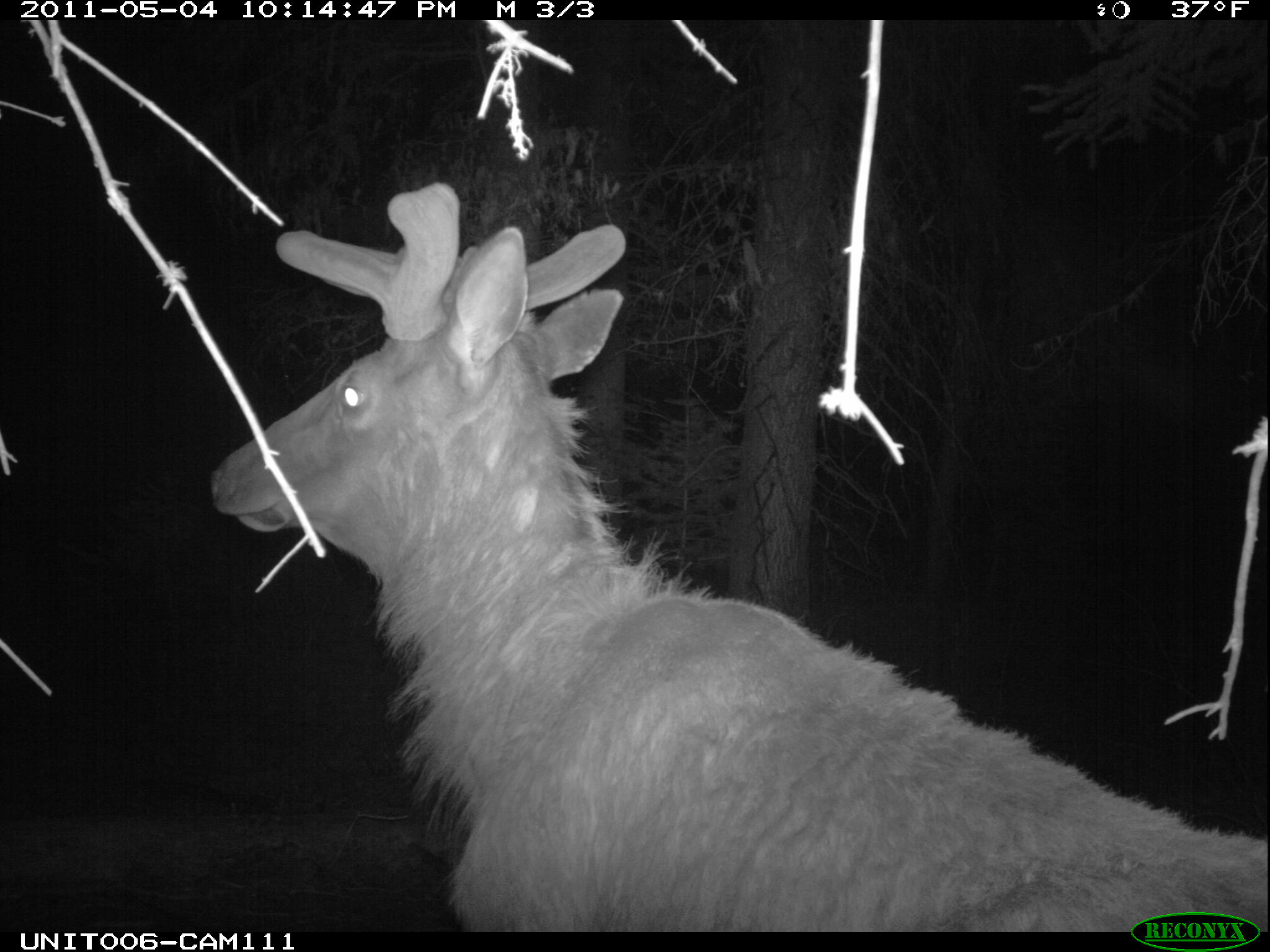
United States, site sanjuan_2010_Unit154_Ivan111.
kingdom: Animalia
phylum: Chordata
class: Mammalia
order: Artiodactyla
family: Cervidae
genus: Cervus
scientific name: Cervus elaphus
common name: red deer